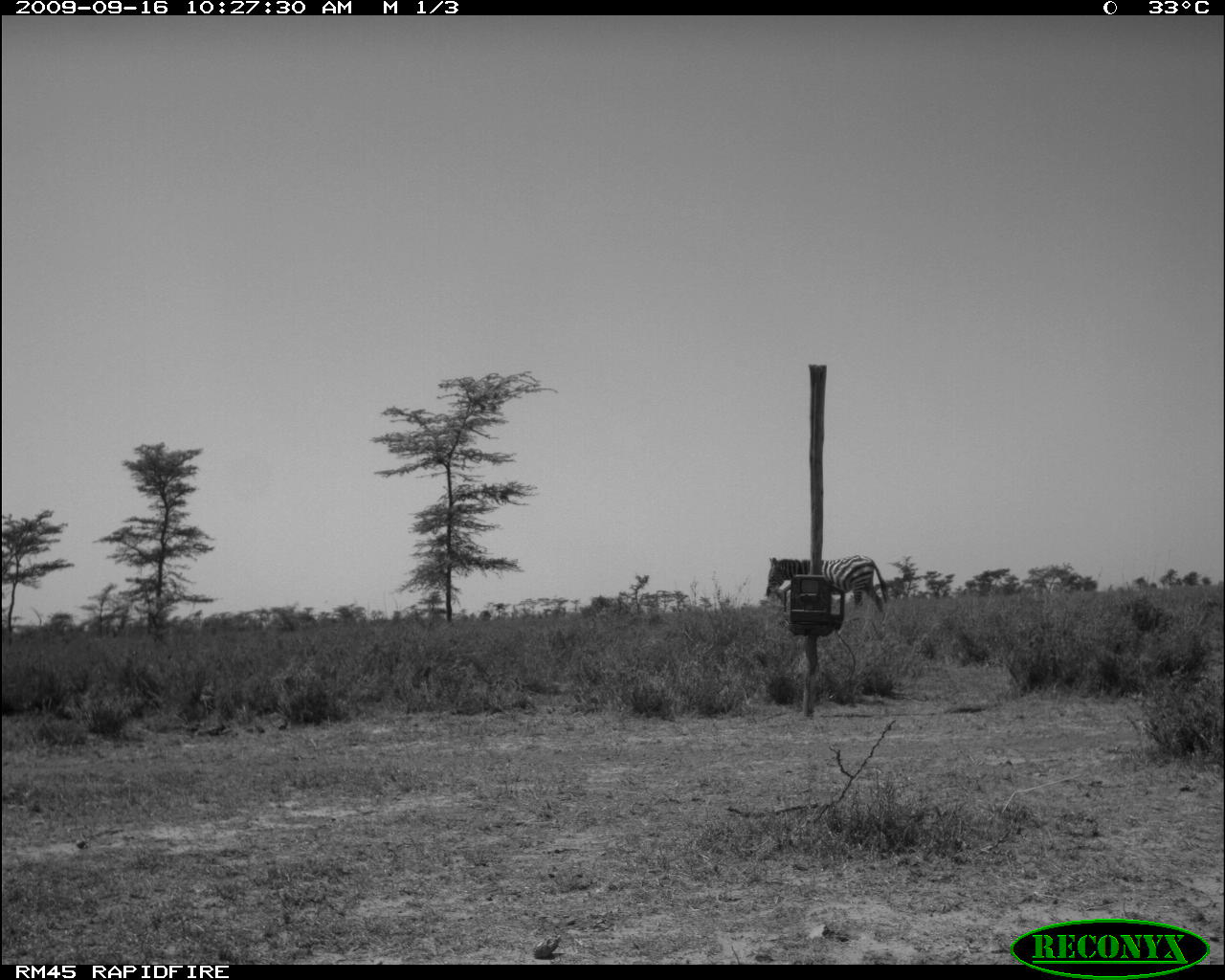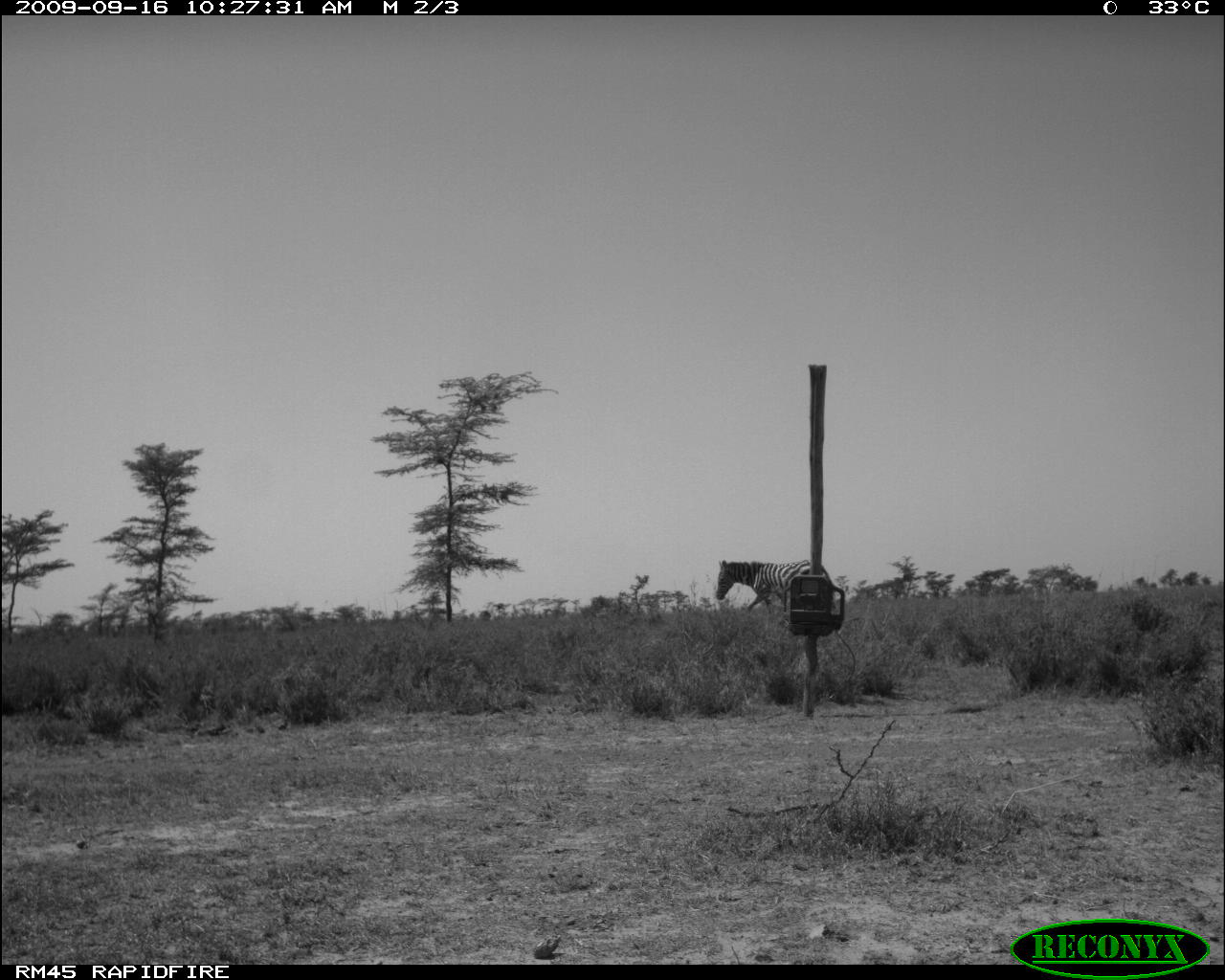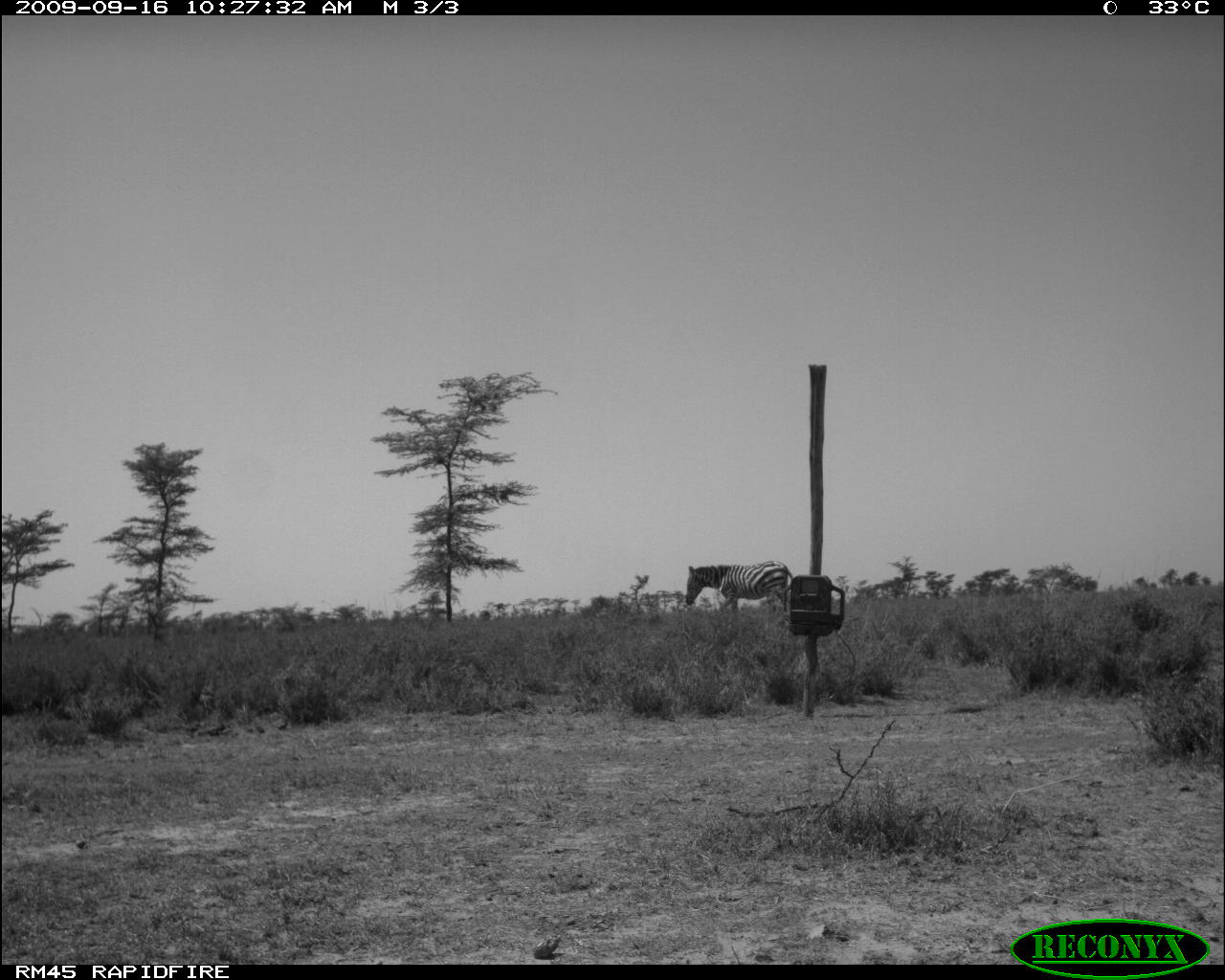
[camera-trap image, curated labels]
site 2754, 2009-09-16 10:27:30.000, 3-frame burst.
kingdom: Animalia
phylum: Chordata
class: Mammalia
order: Perissodactyla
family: Equidae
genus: Equus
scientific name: Equus quagga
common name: plains zebra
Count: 1.